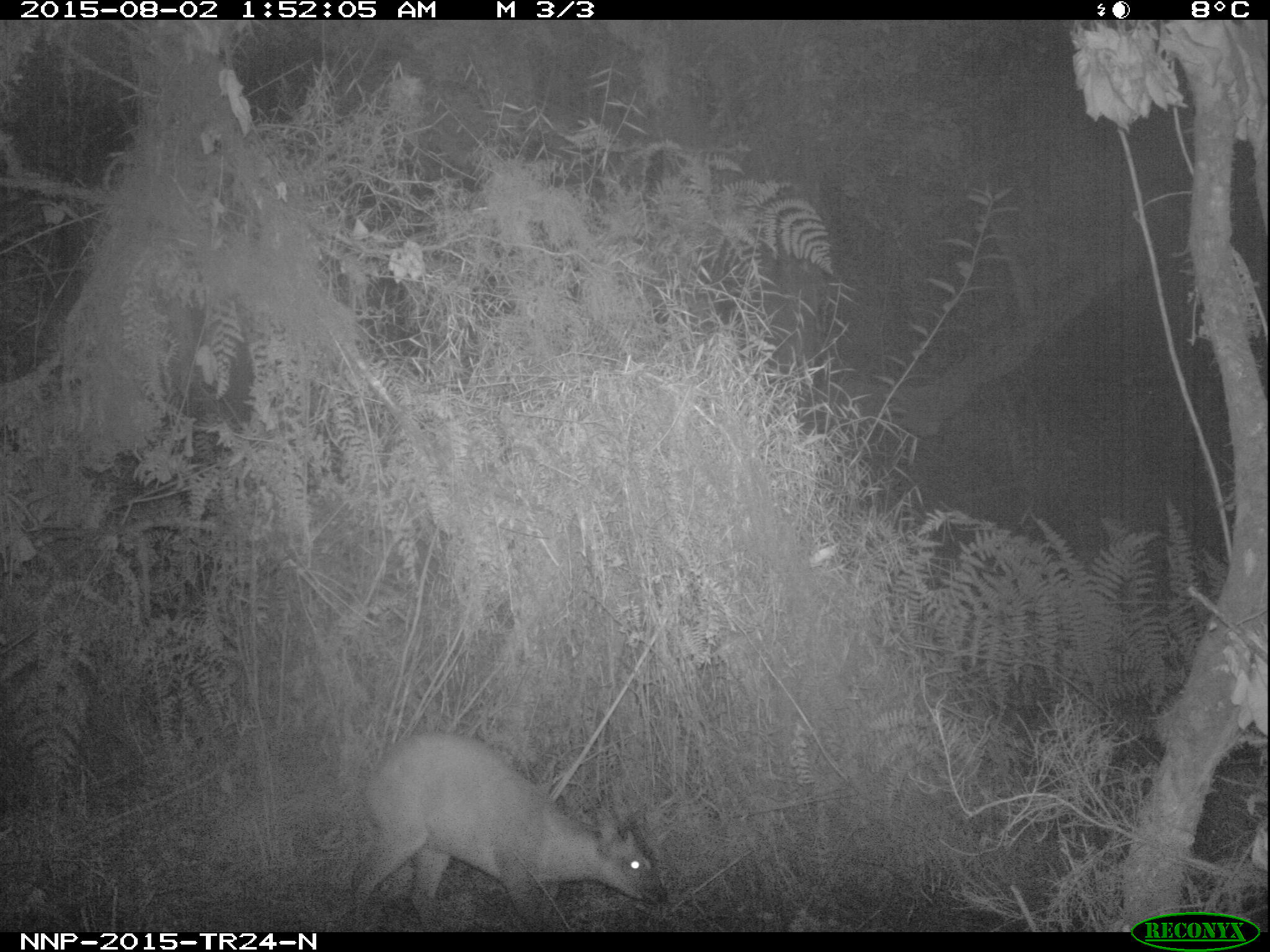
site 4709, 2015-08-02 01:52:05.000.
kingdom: Animalia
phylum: Chordata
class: Mammalia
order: Artiodactyla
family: Bovidae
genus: Cephalophus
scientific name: Cephalophus nigrifrons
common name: black-fronted duiker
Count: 1.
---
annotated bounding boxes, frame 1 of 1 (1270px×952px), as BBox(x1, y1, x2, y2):
cephalophus nigrifrons: BBox(346, 731, 668, 932)